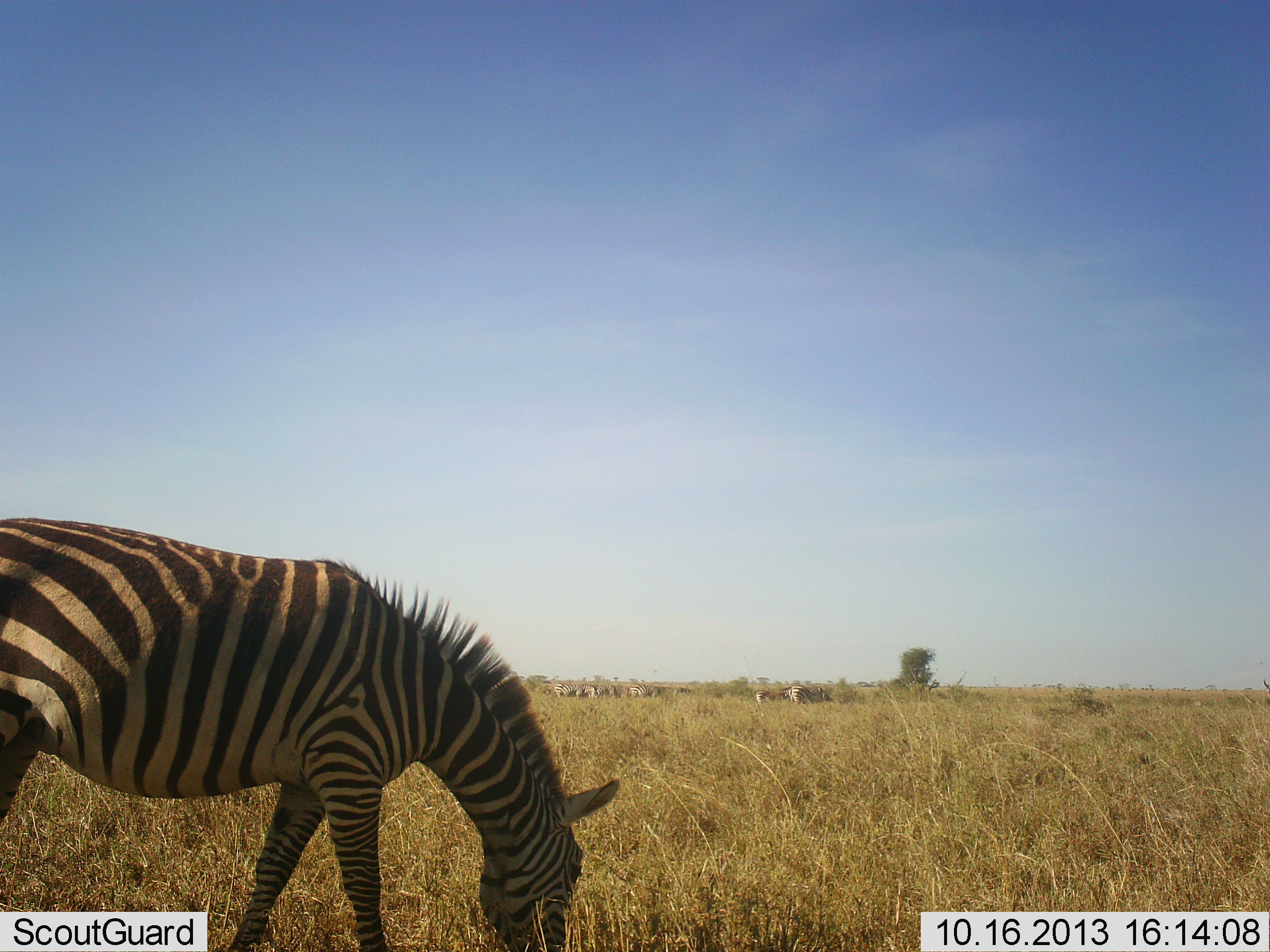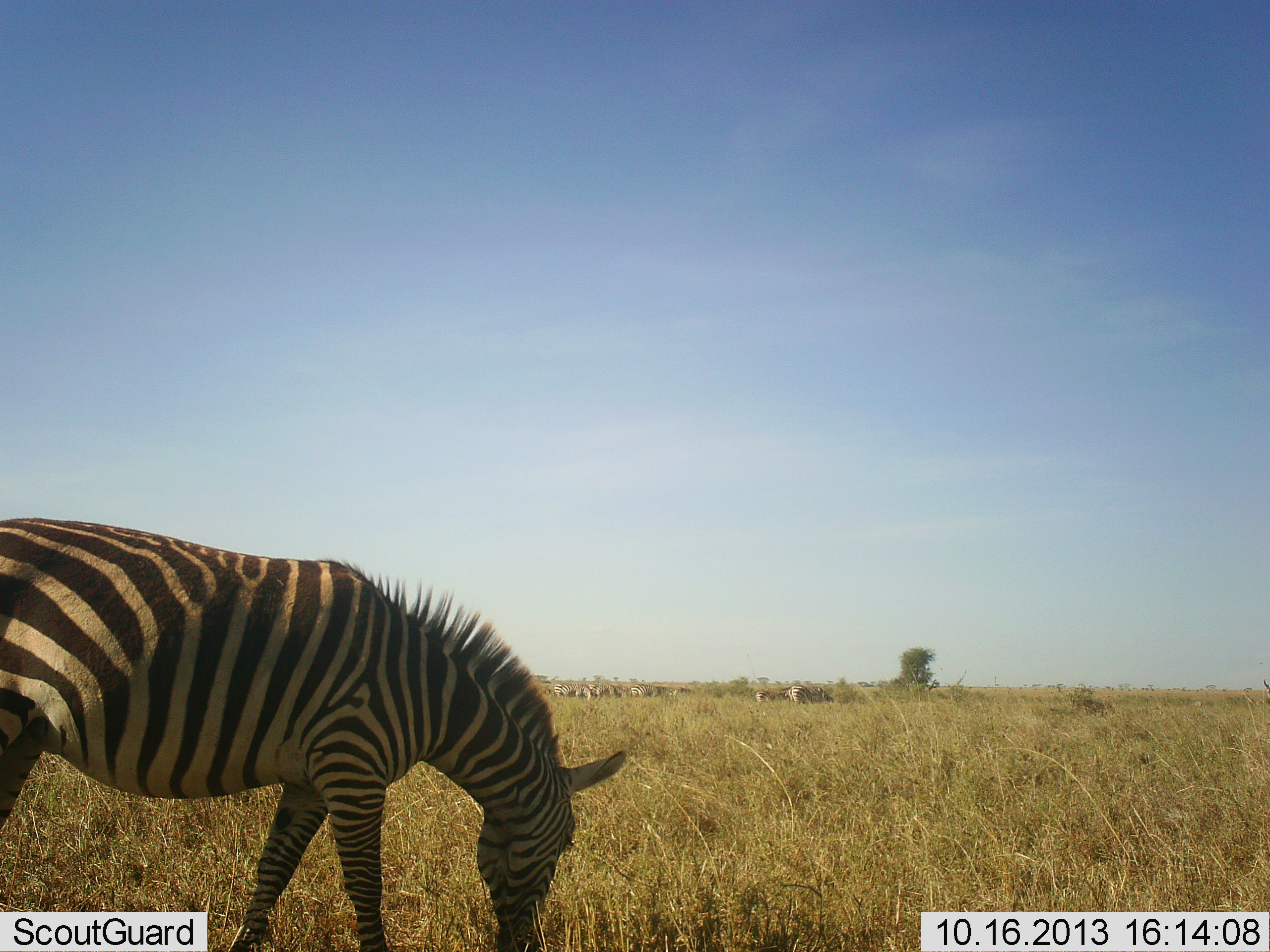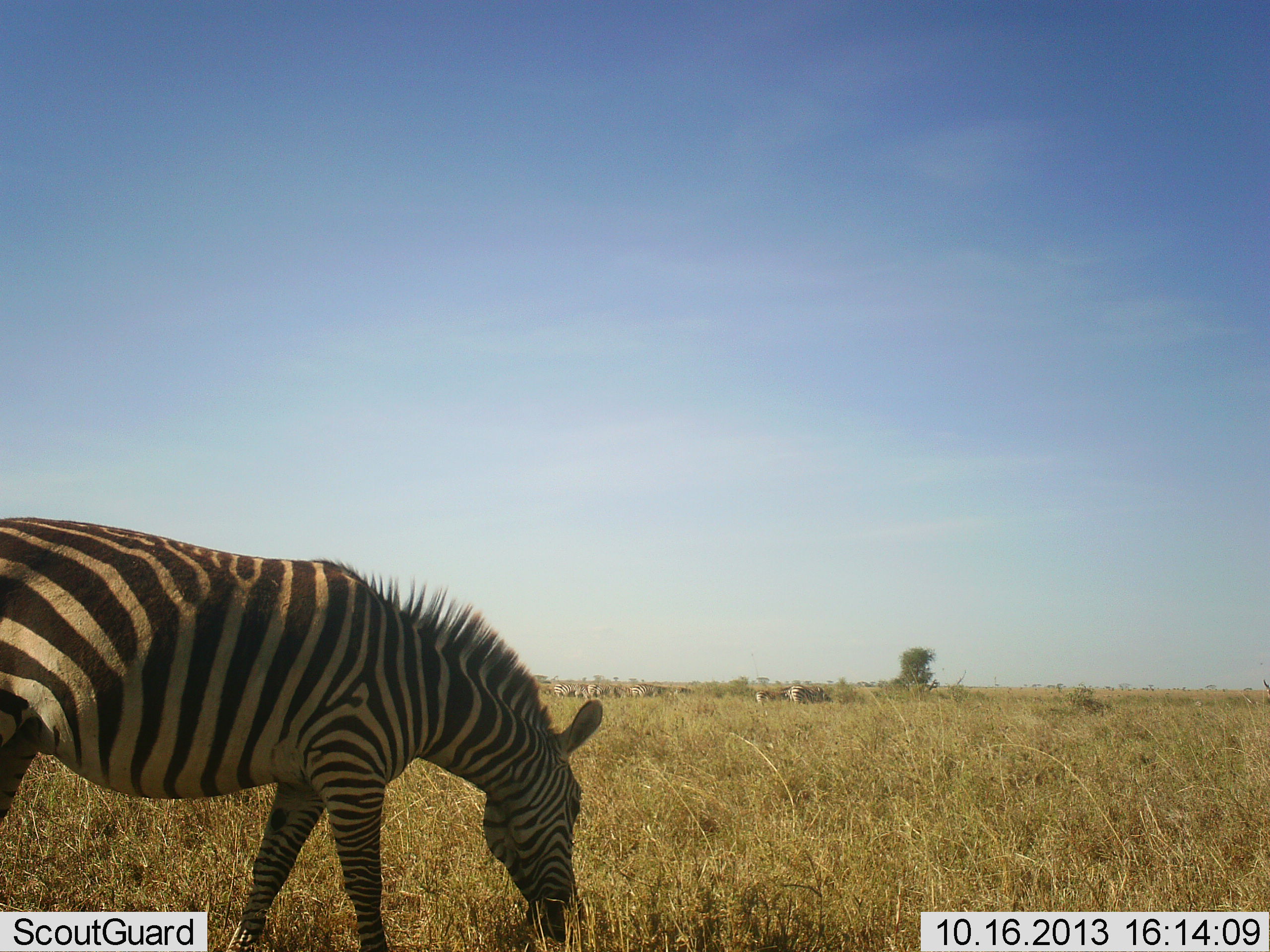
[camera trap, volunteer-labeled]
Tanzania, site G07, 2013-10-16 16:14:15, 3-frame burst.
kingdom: Animalia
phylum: Chordata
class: Mammalia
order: Perissodactyla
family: Equidae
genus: Equus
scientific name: Equus quagga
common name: plains zebra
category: zebra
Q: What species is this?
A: Zebra (plains zebra) (Equus quagga).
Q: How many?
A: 1.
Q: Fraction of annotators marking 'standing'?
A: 19%.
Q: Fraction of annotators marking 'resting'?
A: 0%.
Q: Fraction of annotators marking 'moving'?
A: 3%.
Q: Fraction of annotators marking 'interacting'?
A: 0%.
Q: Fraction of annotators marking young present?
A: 0%.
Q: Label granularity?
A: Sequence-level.